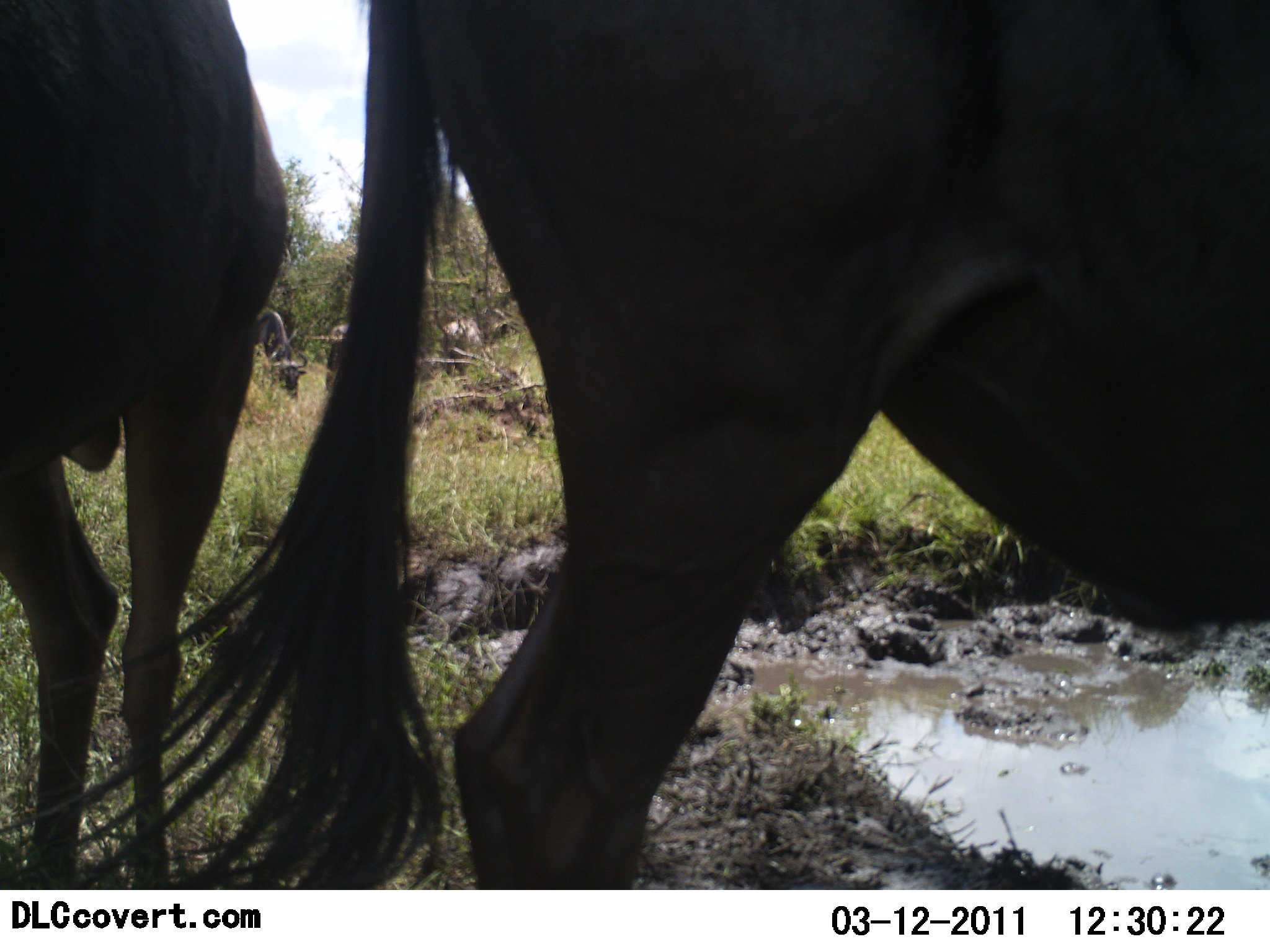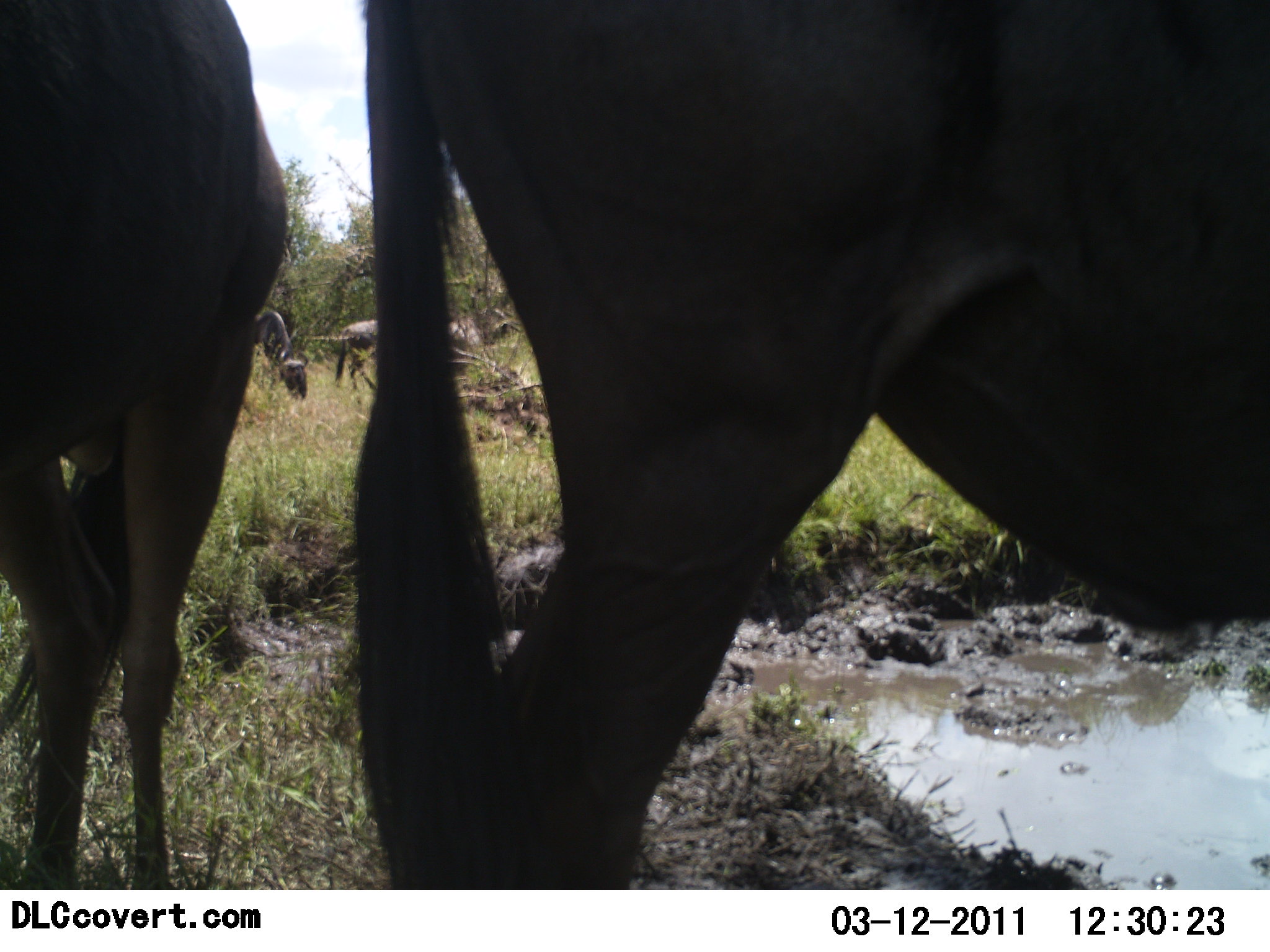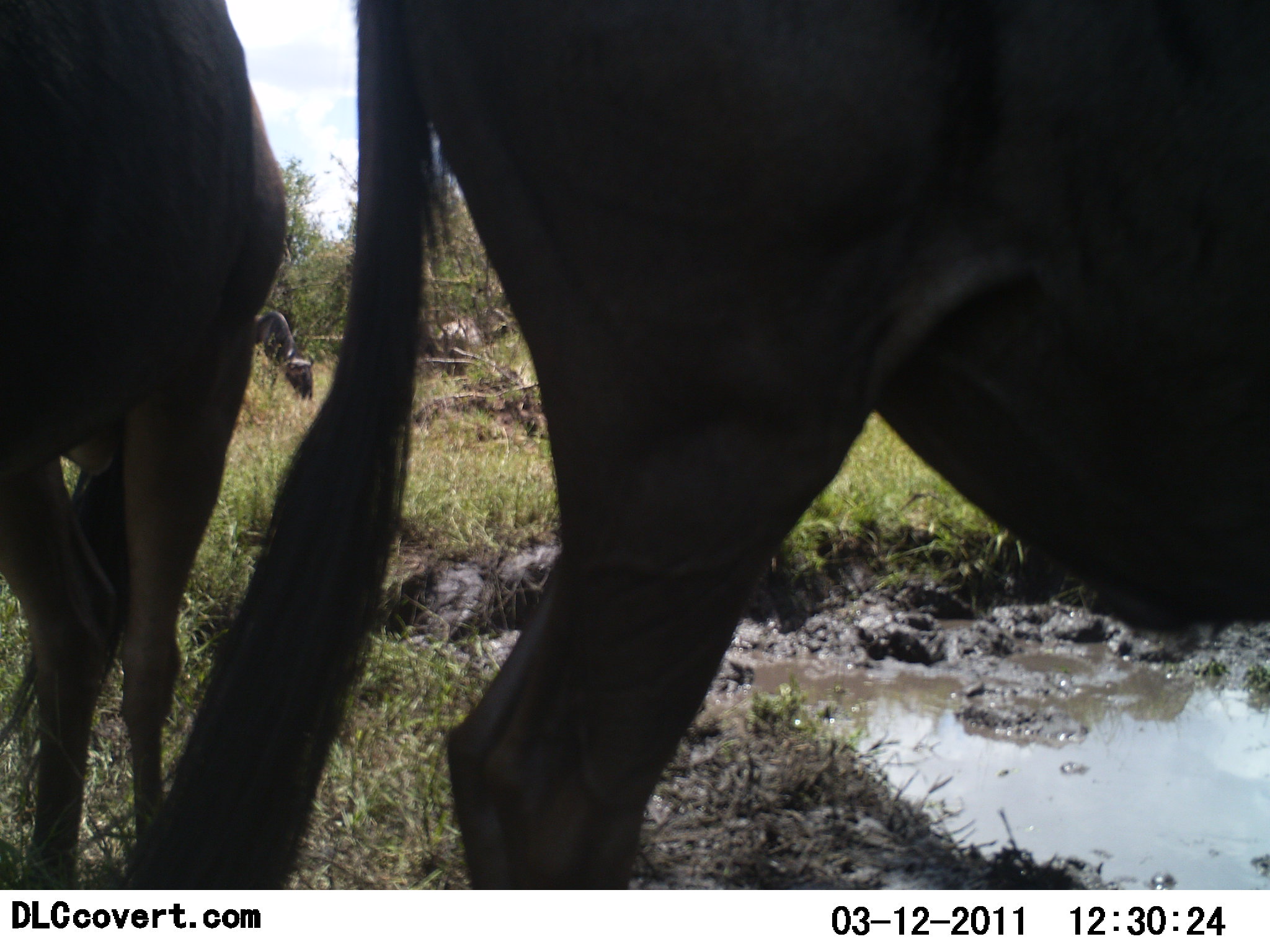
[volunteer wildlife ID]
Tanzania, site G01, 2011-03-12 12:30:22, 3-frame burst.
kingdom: Animalia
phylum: Chordata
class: Mammalia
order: Artiodactyla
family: Bovidae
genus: Connochaetes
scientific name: Connochaetes taurinus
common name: blue wildebeest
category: wildebeest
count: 5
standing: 75%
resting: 0%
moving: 0%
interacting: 0%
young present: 0%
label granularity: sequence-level